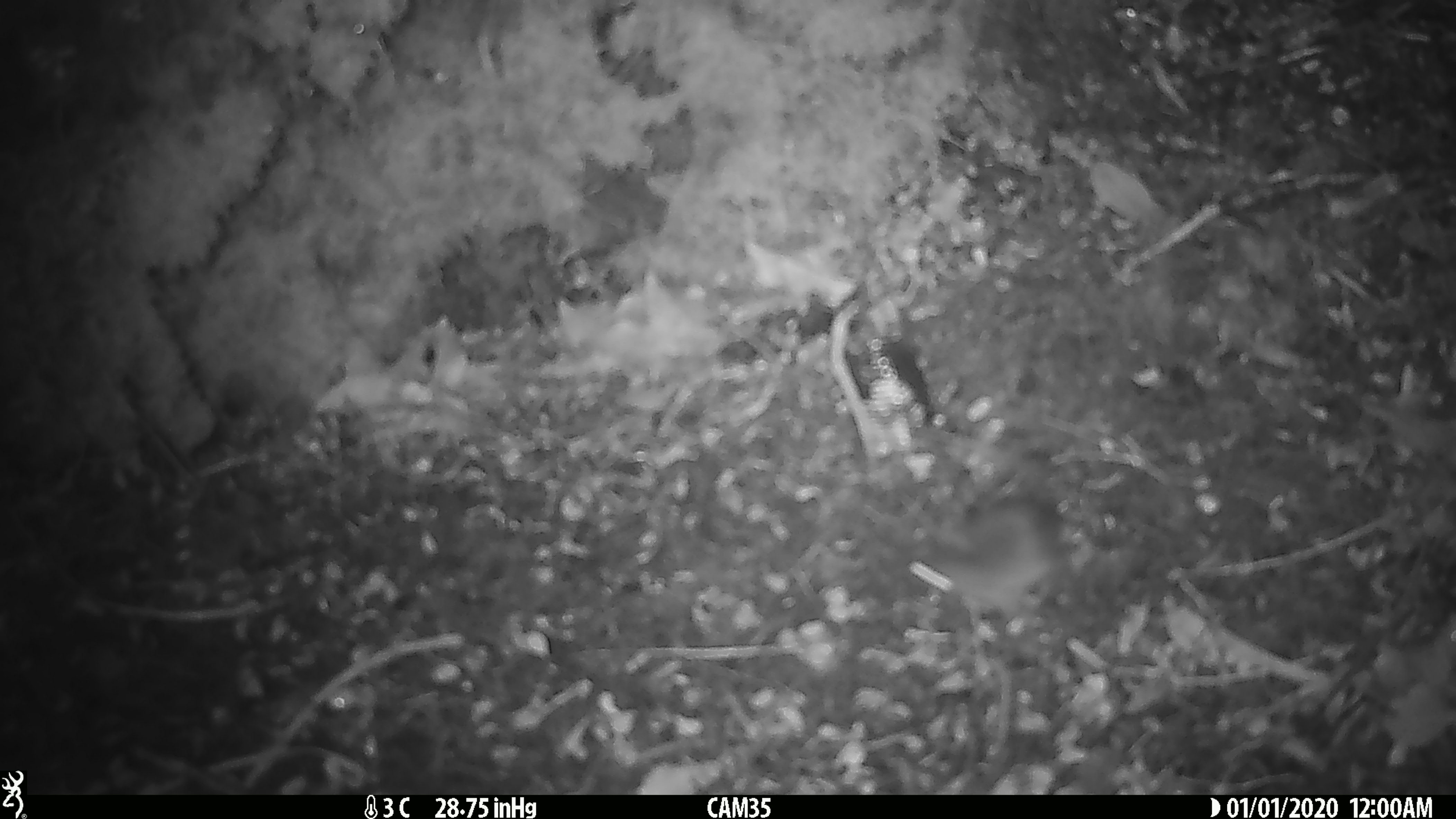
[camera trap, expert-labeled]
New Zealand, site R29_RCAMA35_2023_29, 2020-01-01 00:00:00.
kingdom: Animalia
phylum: Chordata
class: Mammalia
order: Rodentia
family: Muridae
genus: Mus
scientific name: Mus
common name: mouse